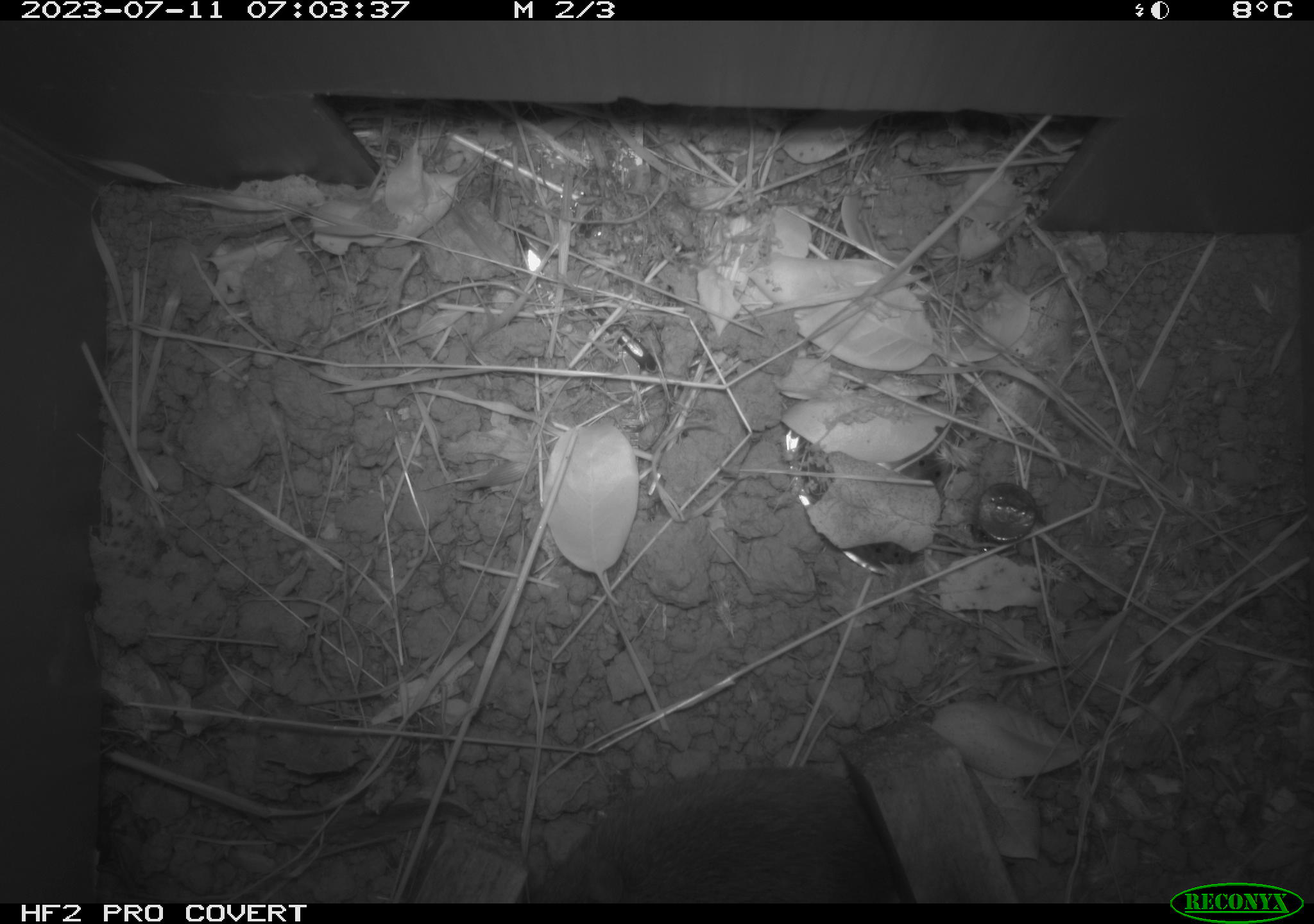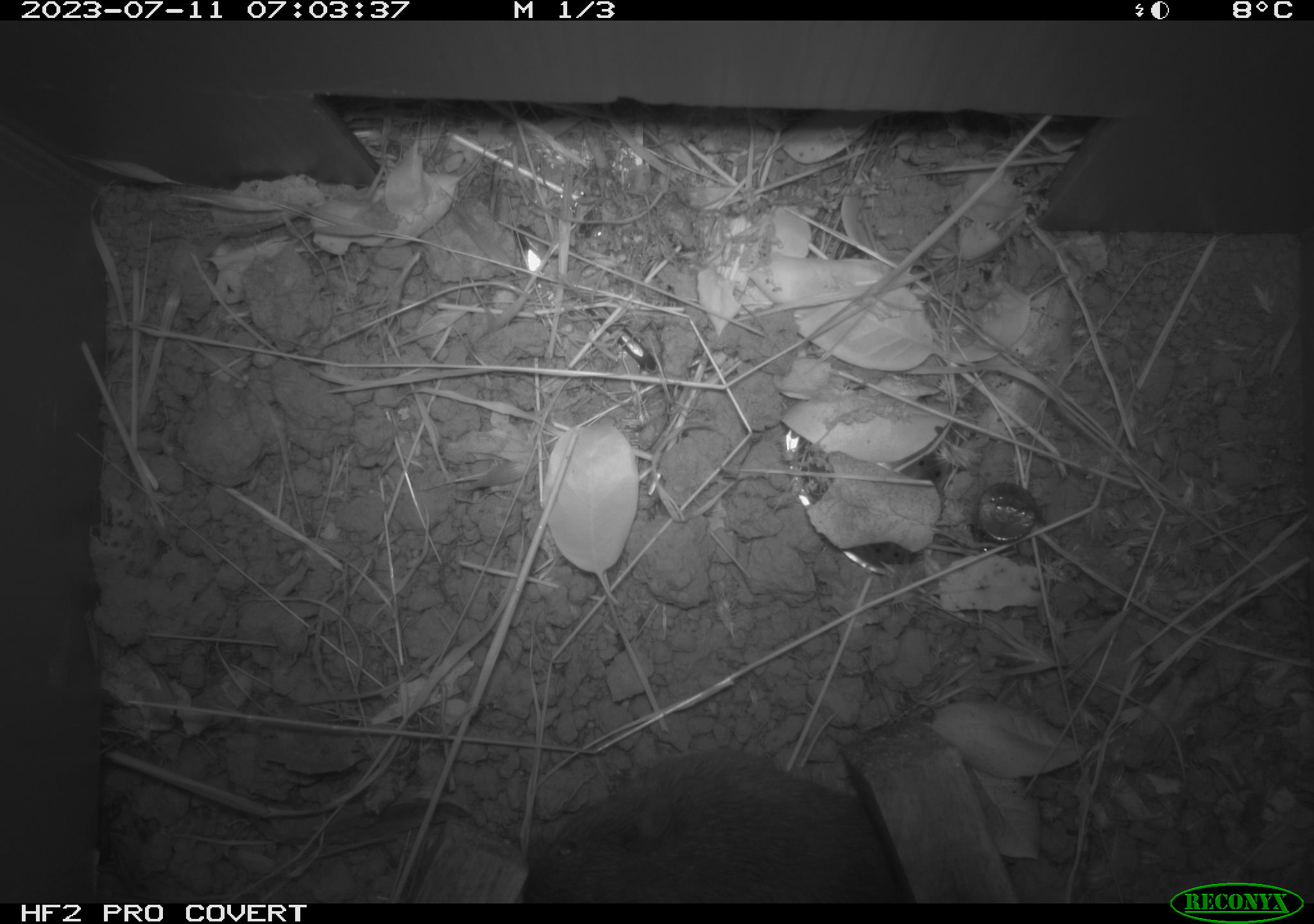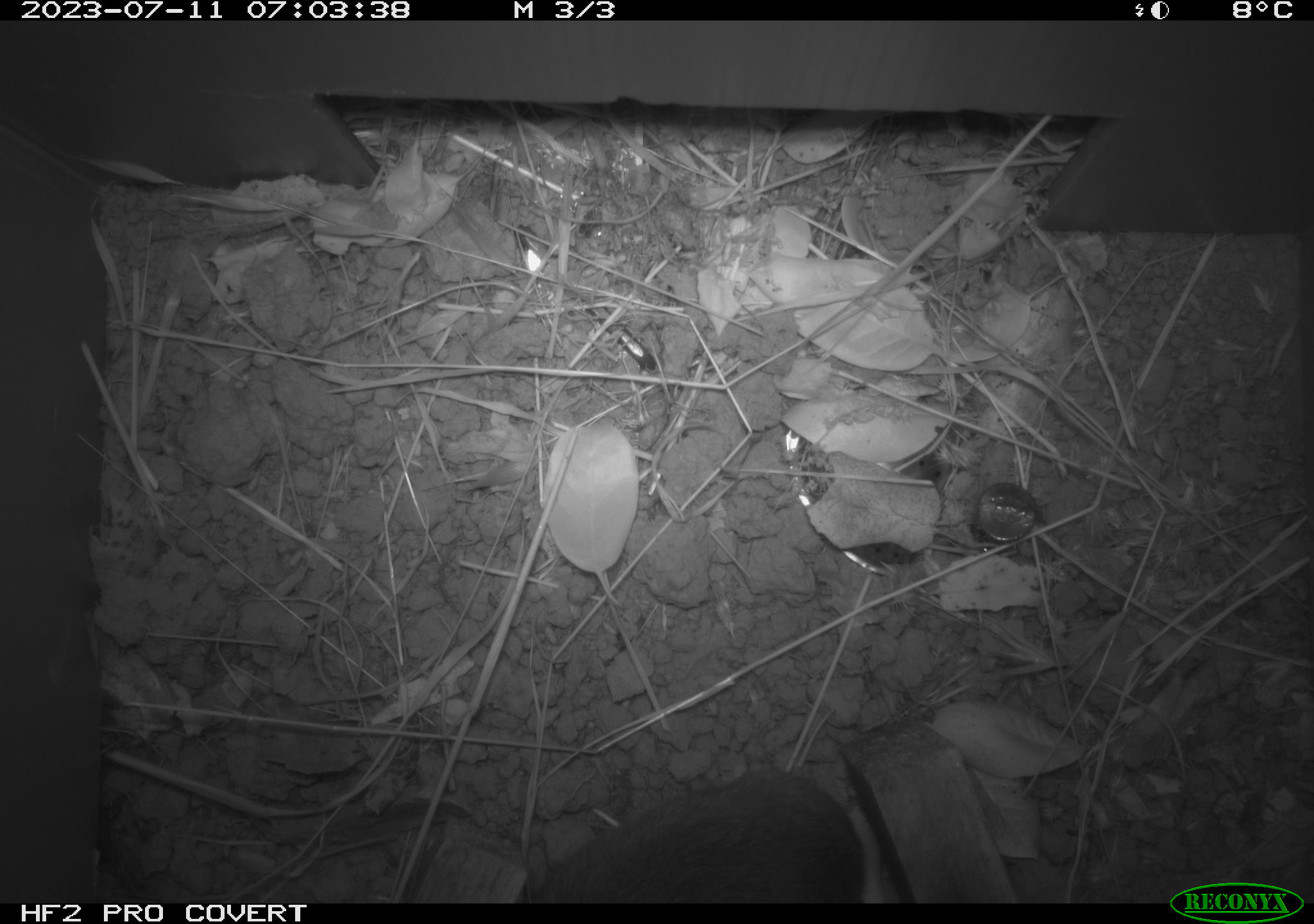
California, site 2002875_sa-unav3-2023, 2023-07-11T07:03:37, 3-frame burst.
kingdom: Animalia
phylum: Chordata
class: Mammalia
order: Rodentia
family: Cricetidae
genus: Microtus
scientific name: Microtus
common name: meadow vole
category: microtus species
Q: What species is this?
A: Microtus species (meadow vole) (Microtus).